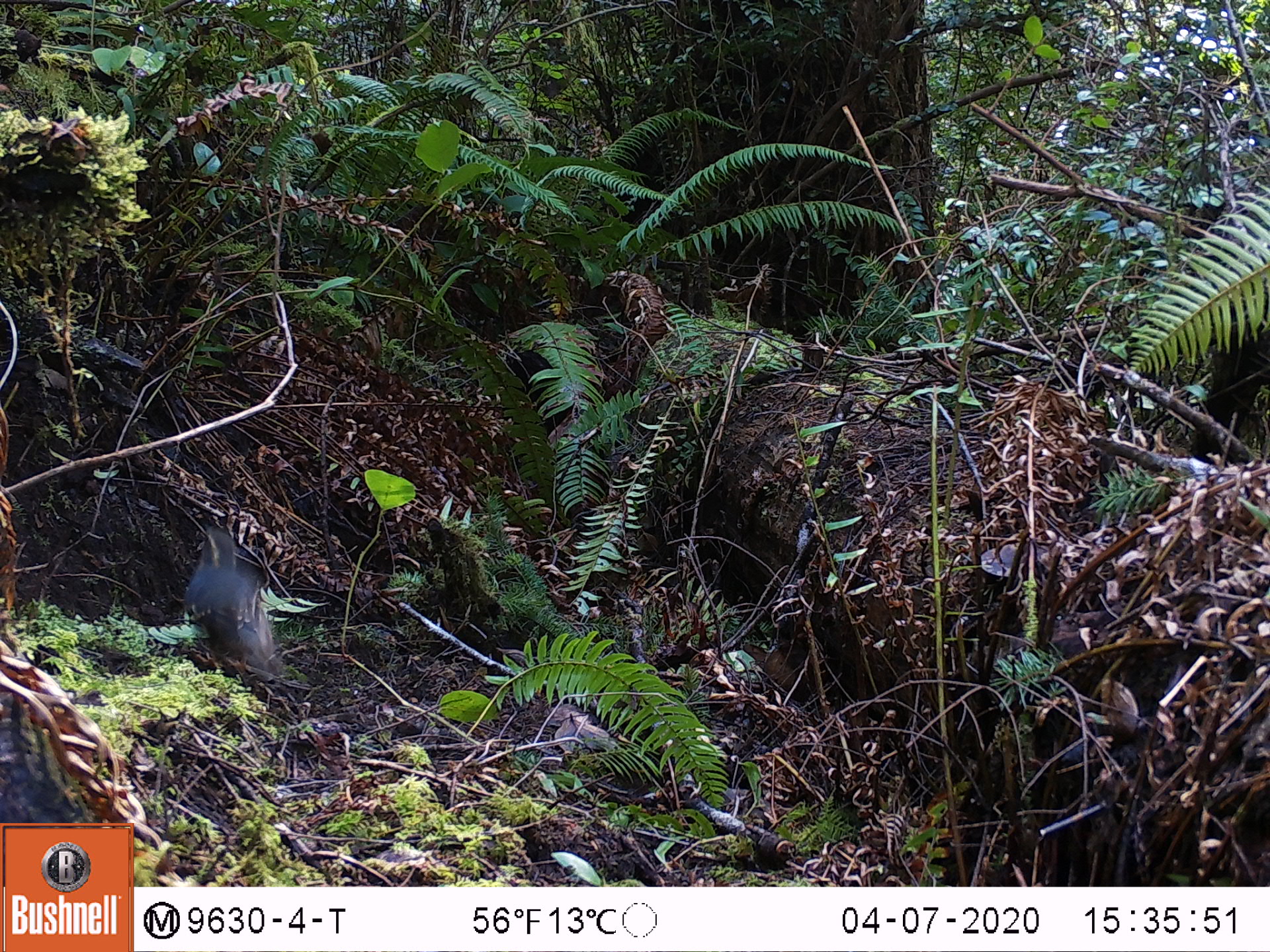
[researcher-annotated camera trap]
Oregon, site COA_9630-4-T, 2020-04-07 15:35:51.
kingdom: Animalia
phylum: Chordata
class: Aves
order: Passeriformes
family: Turdidae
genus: Ixoreus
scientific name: Ixoreus naevius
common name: varied thrush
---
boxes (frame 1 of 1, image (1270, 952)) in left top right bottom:
varied thrush: 182 522 289 687